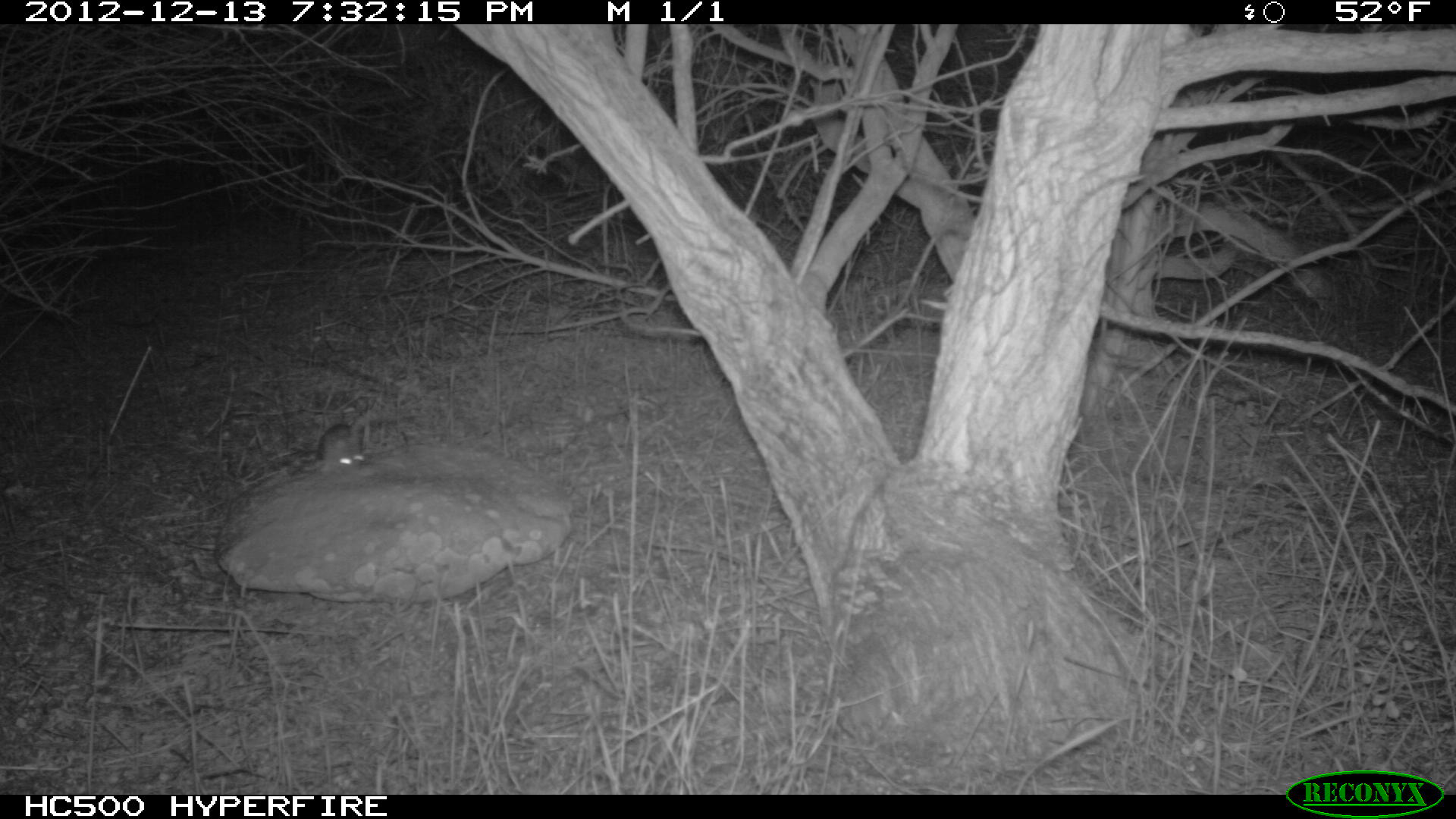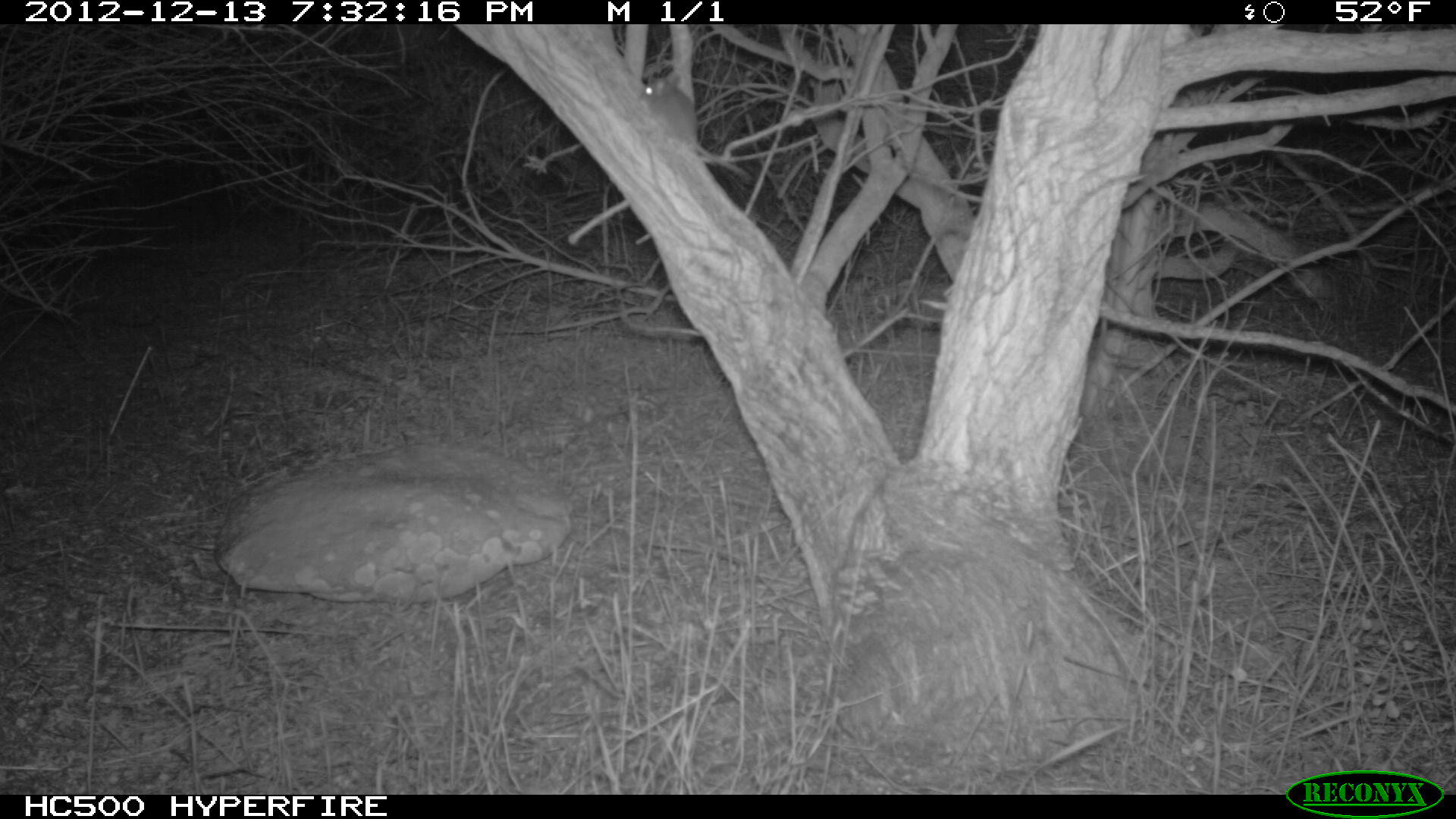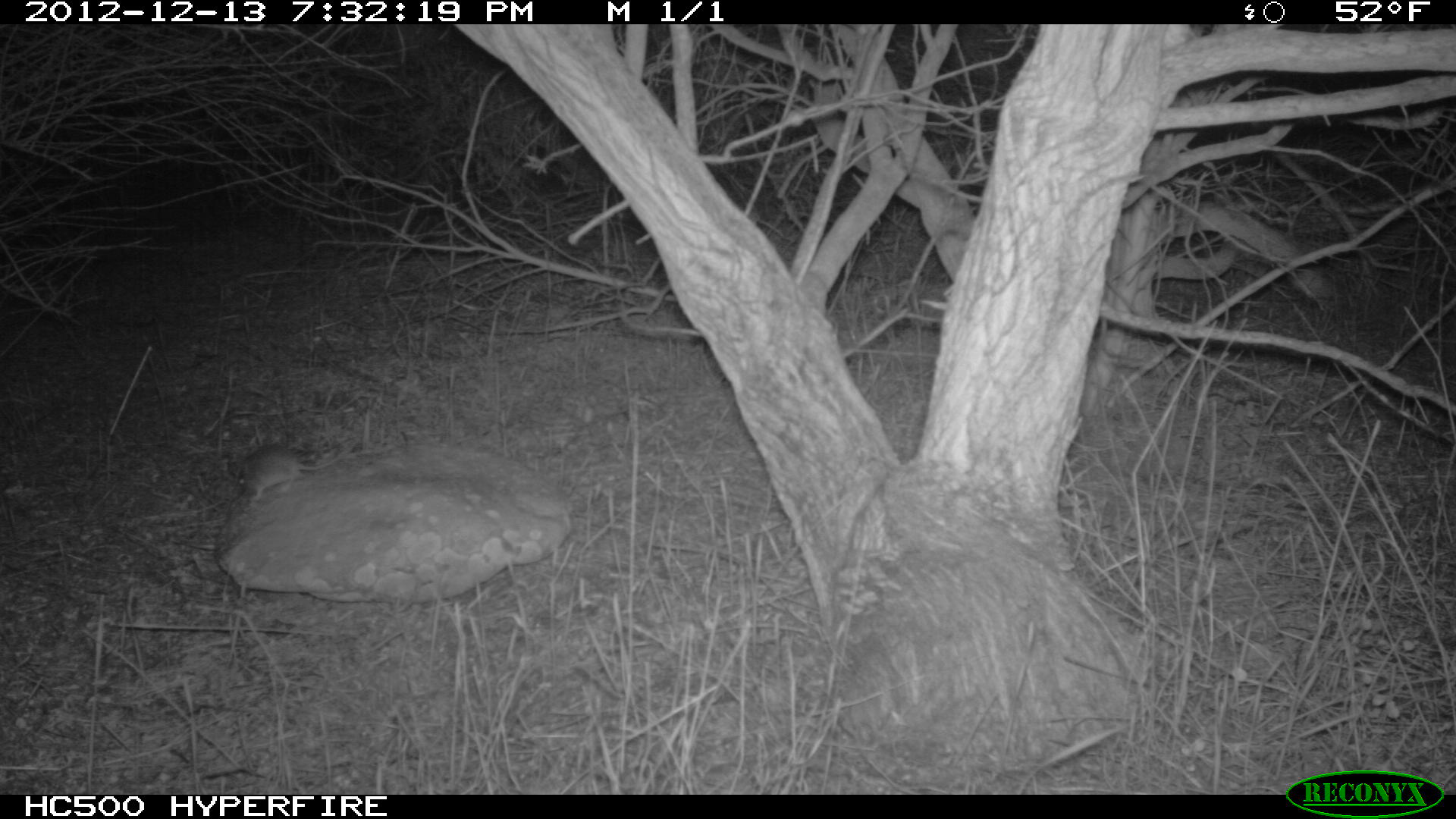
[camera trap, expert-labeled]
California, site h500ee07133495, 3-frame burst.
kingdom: Animalia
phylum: Chordata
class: Mammalia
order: Rodentia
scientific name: Rodentia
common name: rodent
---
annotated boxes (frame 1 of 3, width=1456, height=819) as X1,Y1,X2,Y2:
rodent: 289,422,366,473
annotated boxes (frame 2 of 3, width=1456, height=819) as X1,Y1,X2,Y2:
rodent: 638,68,752,183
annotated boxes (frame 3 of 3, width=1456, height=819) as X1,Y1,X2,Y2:
rodent: 237,440,356,503